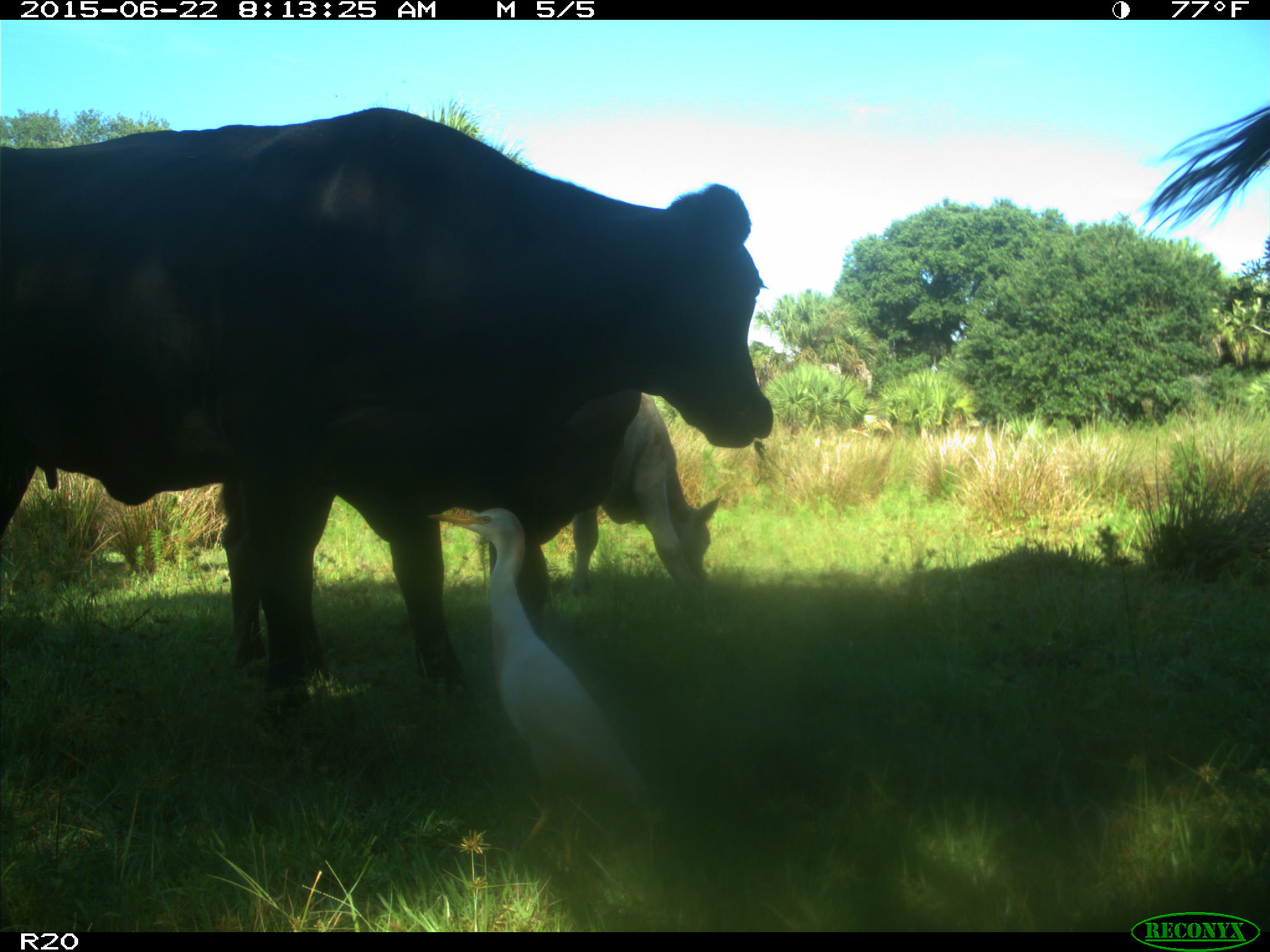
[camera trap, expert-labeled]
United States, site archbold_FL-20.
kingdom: Animalia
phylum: Chordata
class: Mammalia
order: Artiodactyla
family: Bovidae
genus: Bos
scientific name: Bos taurus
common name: domestic cow